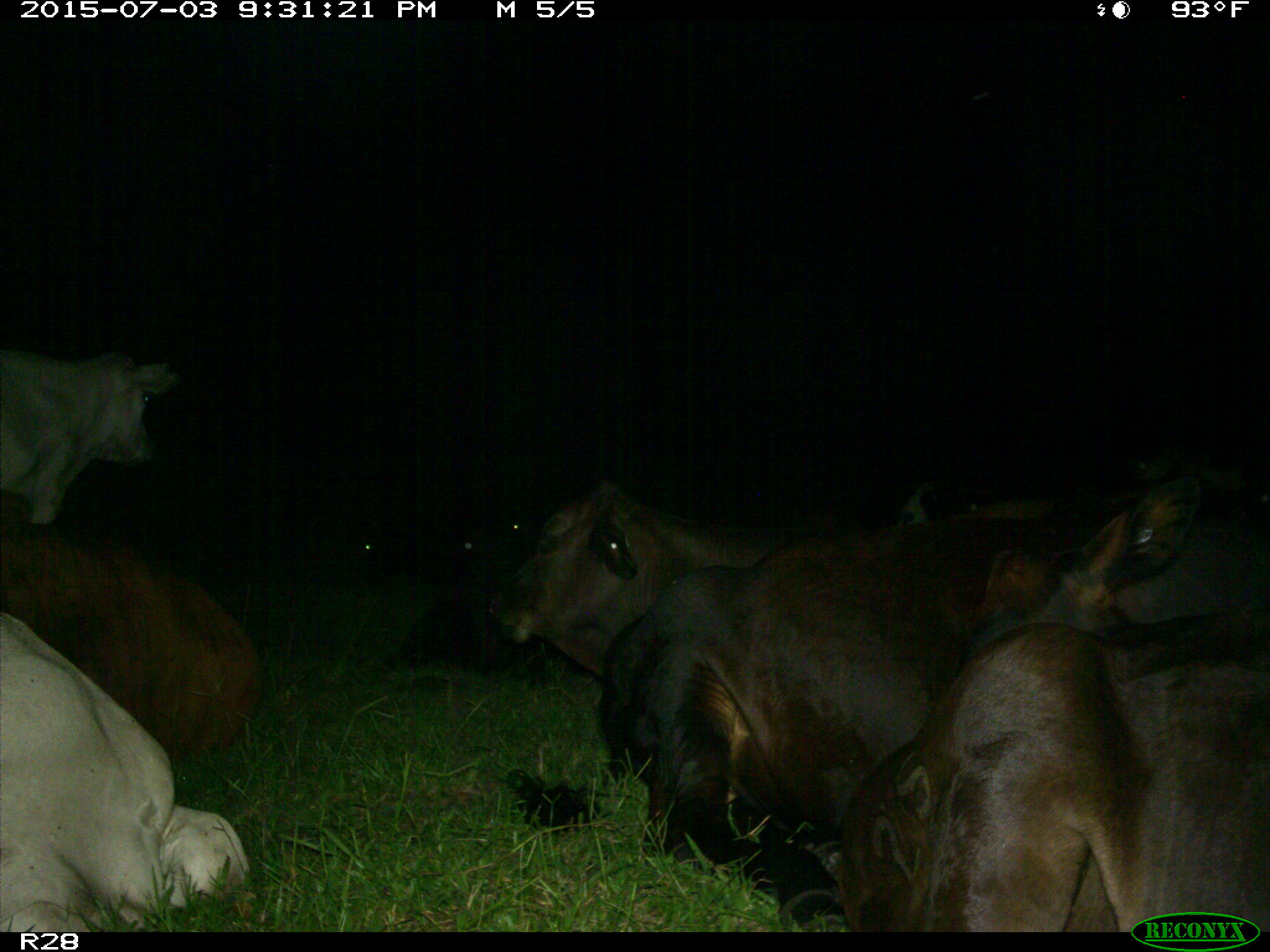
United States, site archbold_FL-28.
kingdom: Animalia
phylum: Chordata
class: Mammalia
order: Artiodactyla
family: Bovidae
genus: Bos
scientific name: Bos taurus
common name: domestic cow